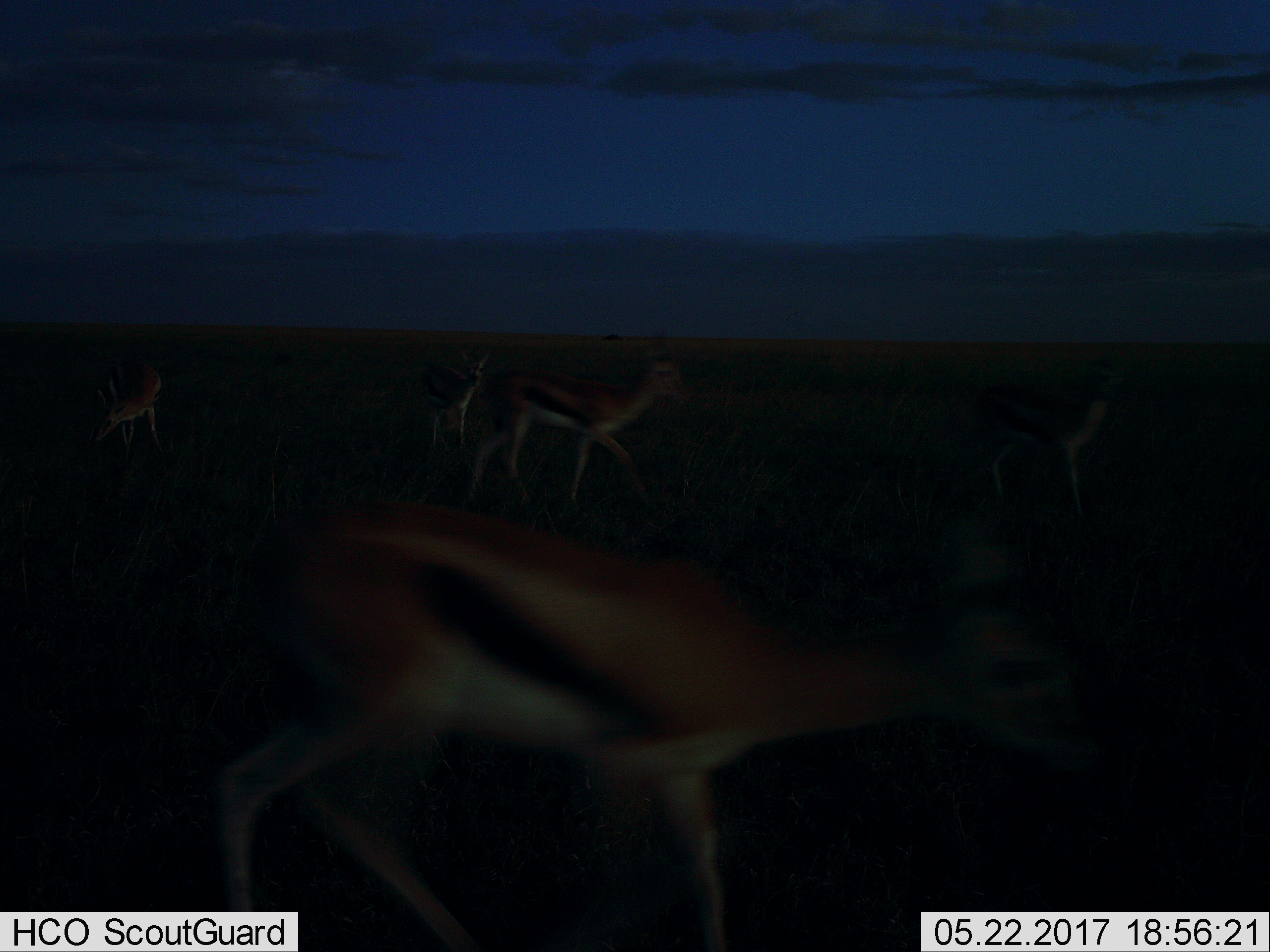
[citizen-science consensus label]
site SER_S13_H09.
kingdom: Animalia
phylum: Chordata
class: Mammalia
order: Artiodactyla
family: Bovidae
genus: Eudorcas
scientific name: Eudorcas thomsonii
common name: thomson's gazelle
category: gazellethomsons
Gazellethomsons (thomson's gazelle) (Eudorcas thomsonii), count 5. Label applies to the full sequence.